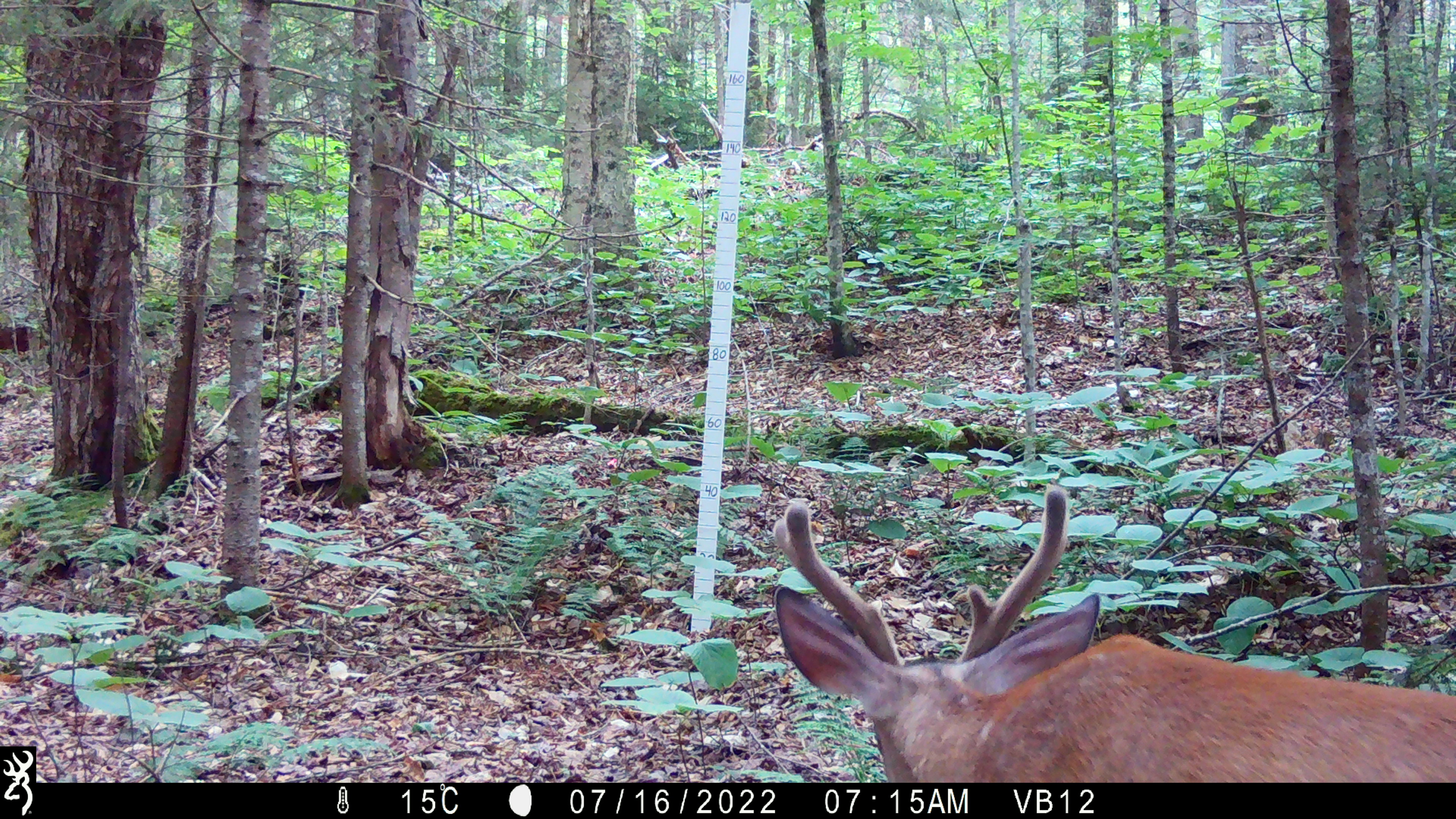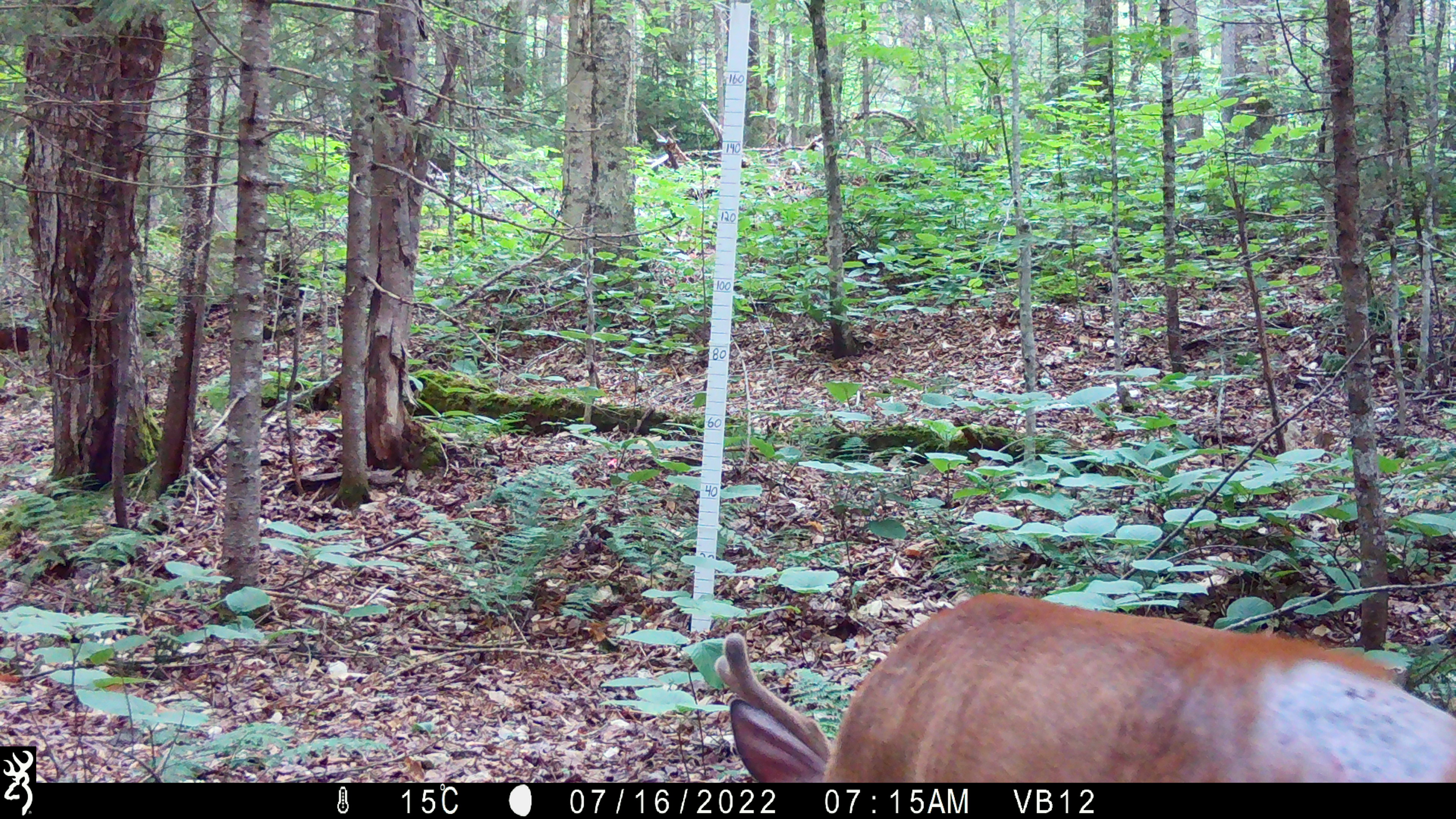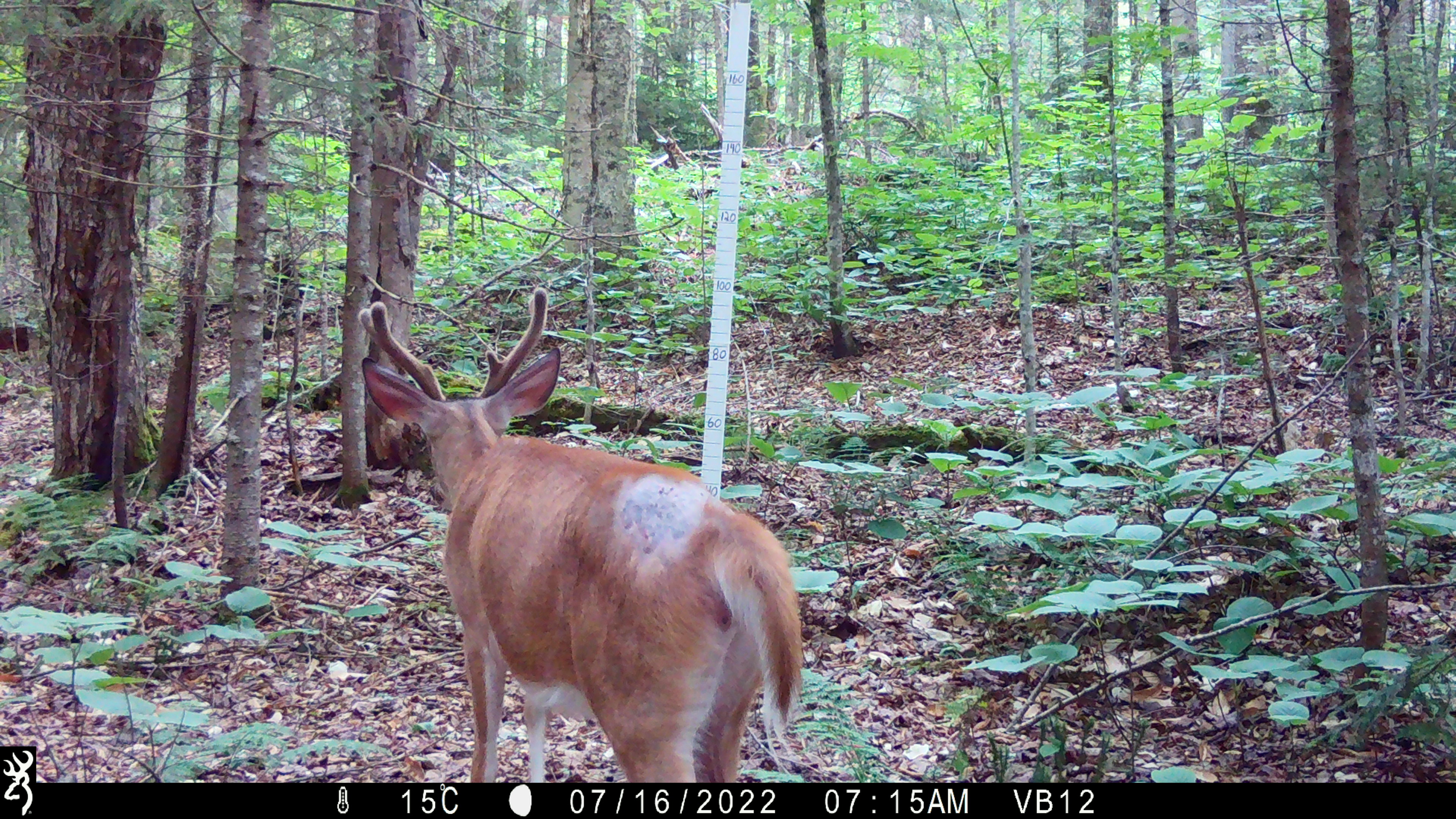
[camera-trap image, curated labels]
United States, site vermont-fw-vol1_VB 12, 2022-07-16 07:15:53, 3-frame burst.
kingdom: Animalia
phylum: Chordata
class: Mammalia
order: Artiodactyla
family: Cervidae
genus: Odocoileus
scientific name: Odocoileus virginianus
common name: white-tailed deer